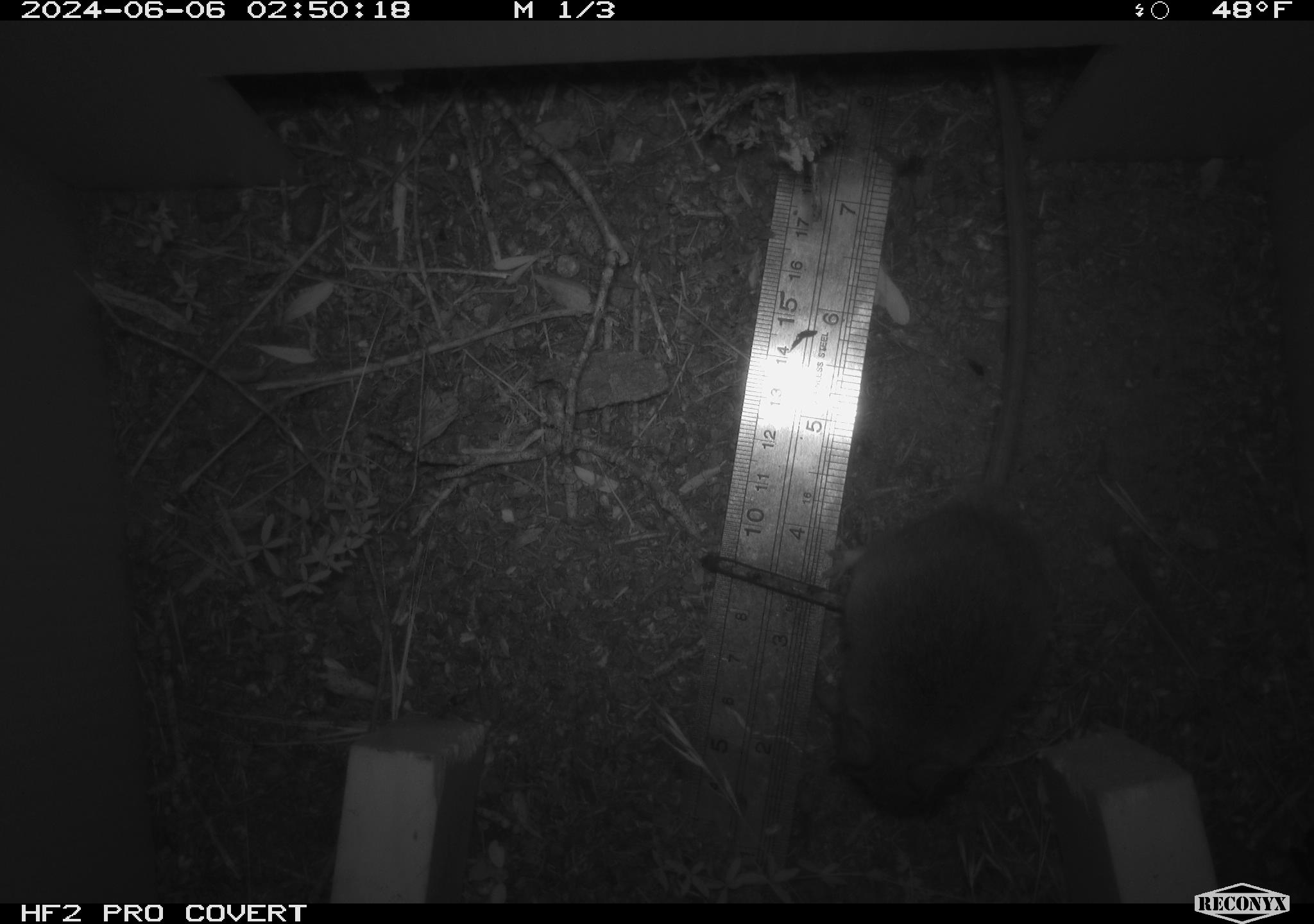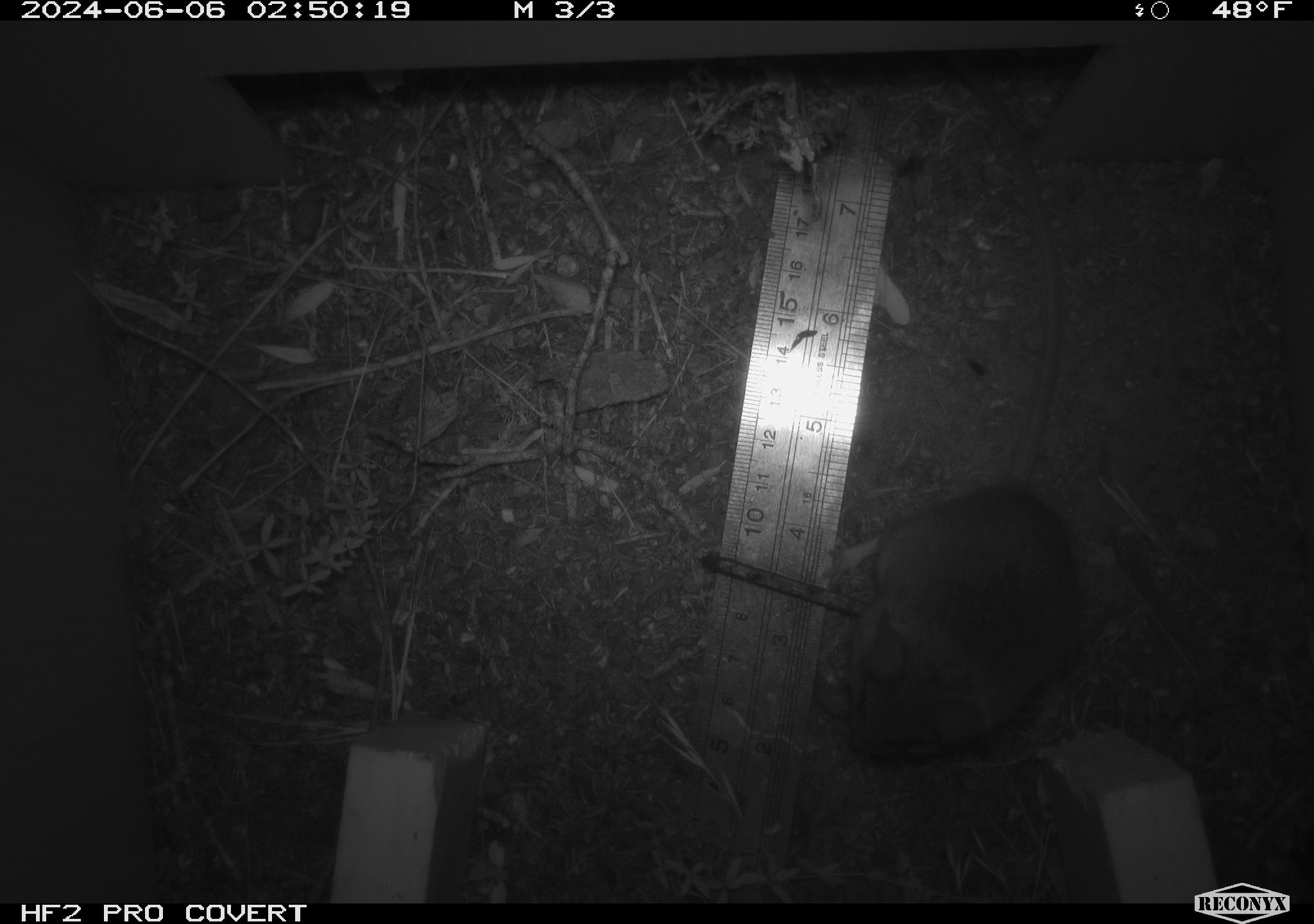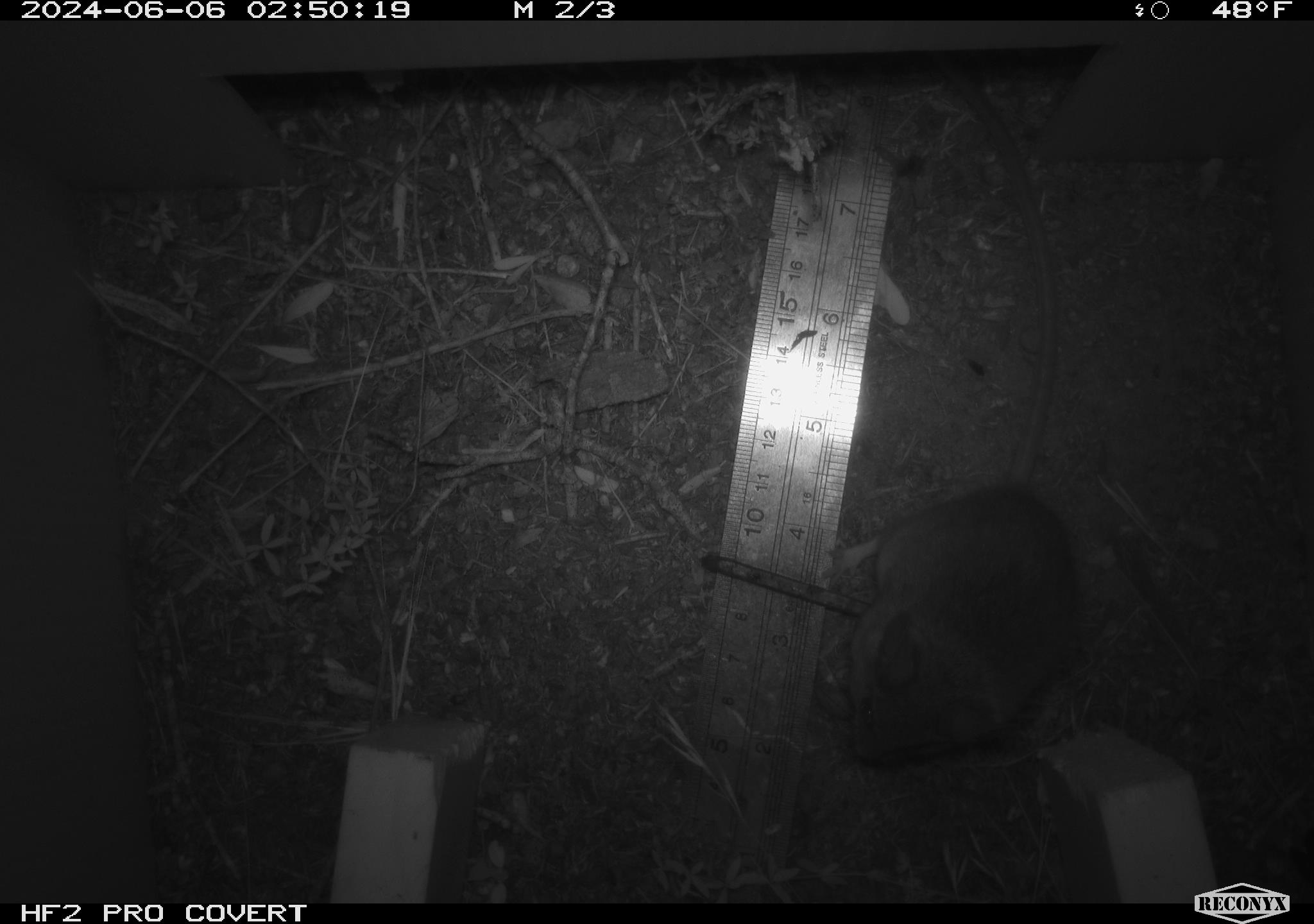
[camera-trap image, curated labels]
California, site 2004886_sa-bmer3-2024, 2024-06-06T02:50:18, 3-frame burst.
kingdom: Animalia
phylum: Chordata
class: Mammalia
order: Rodentia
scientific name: Rodentia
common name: mouse species